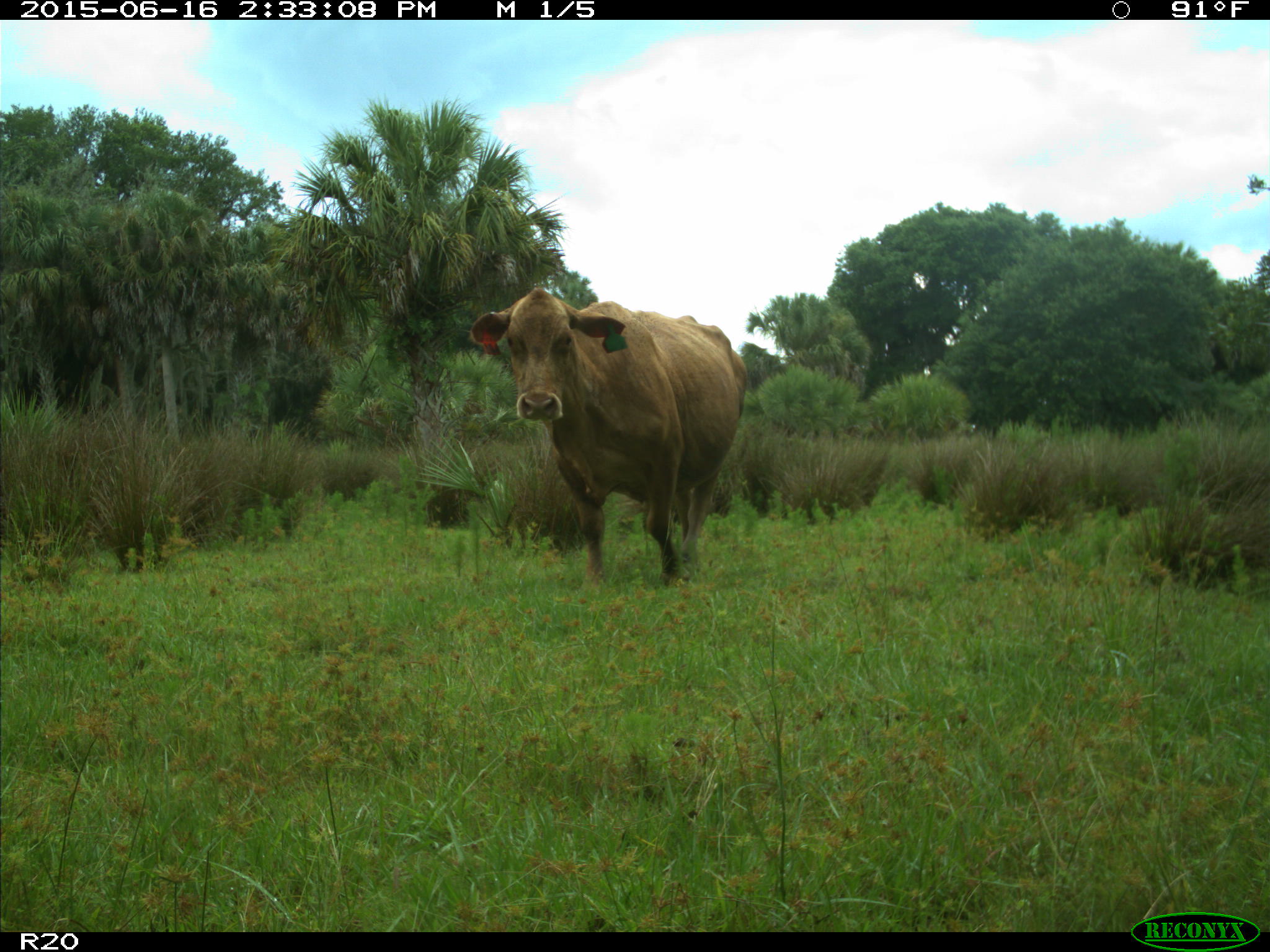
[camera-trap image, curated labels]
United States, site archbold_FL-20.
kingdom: Animalia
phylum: Chordata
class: Mammalia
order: Artiodactyla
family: Bovidae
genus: Bos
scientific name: Bos taurus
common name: domestic cow